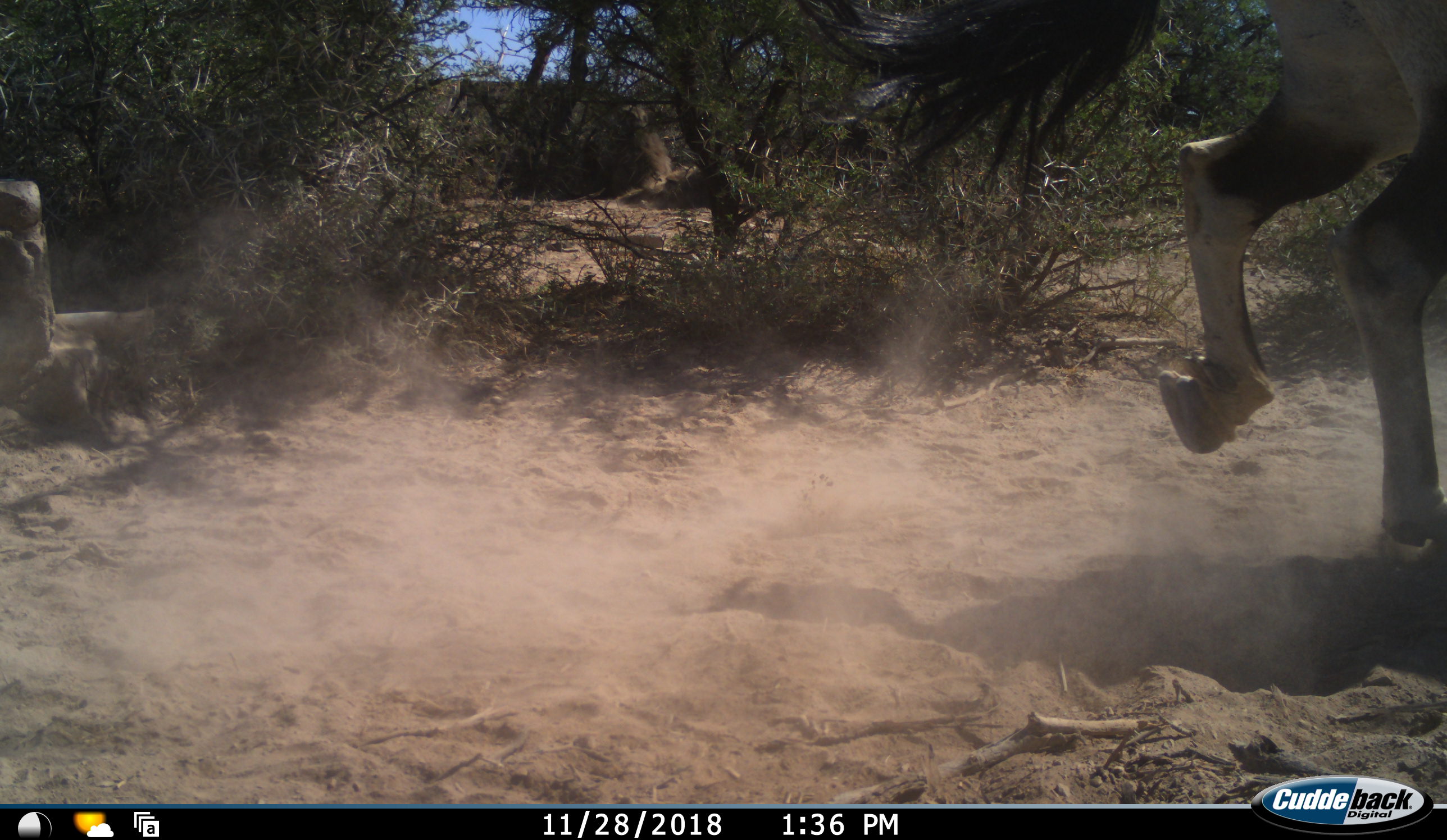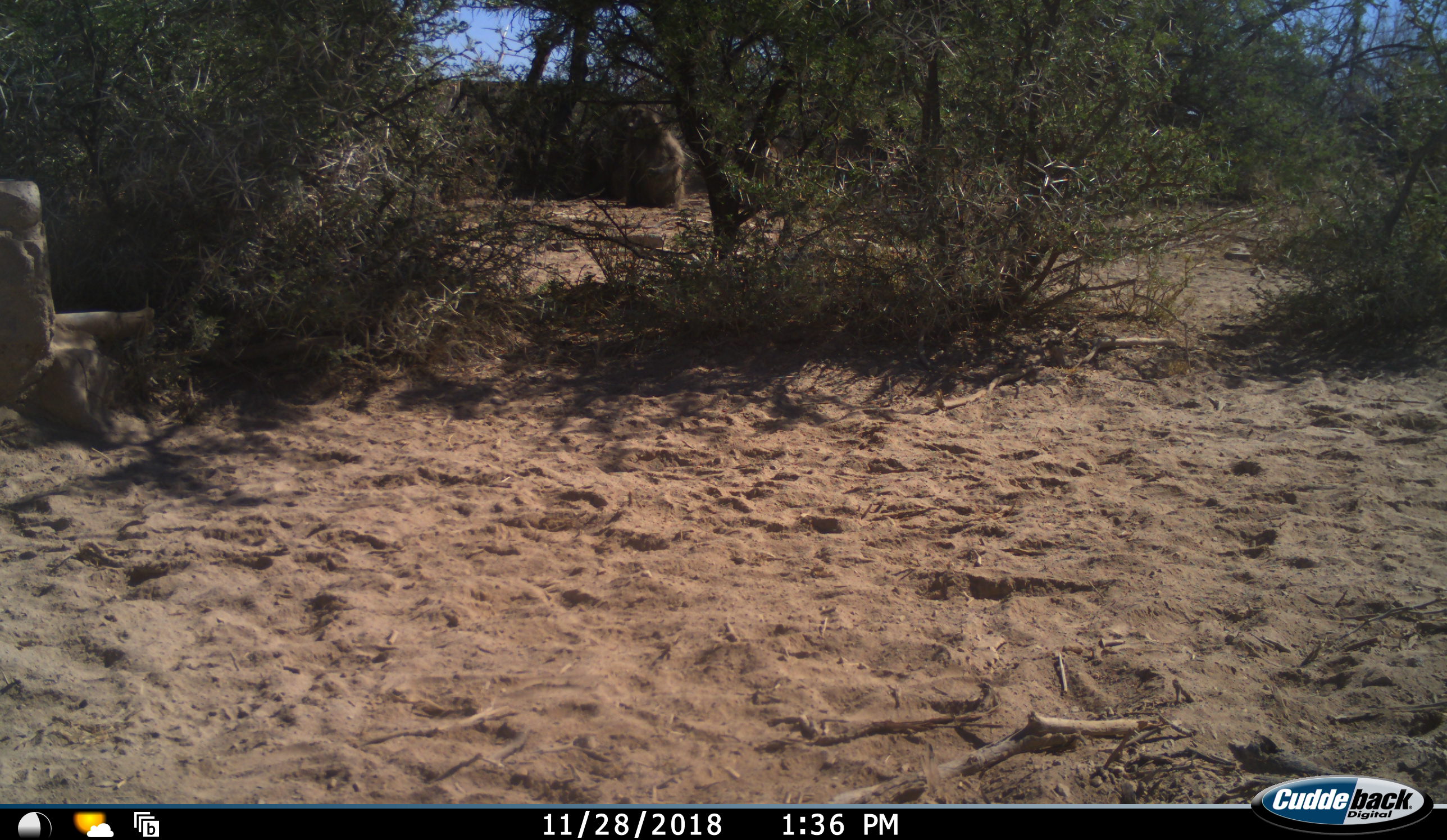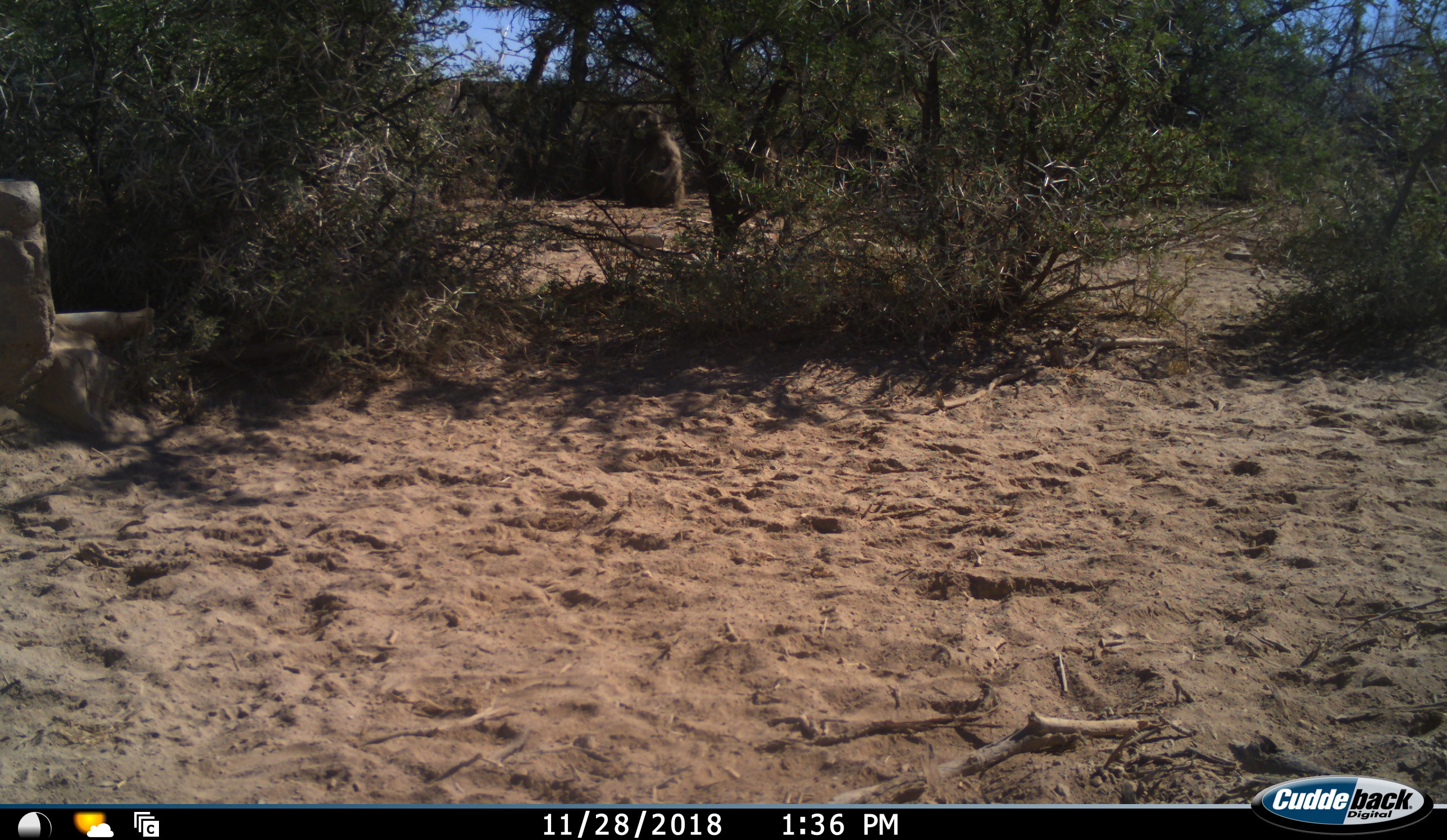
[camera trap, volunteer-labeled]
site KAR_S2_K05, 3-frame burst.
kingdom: Animalia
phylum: Chordata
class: Mammalia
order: Primates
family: Cercopithecidae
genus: Papio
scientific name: Papio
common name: baboon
Baboon (Papio), count 1. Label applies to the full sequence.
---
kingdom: Animalia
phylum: Chordata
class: Mammalia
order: Artiodactyla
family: Bovidae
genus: Oryx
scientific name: Oryx gazella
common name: gemsbok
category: oryx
Oryx (gemsbok) (Oryx gazella), count 1. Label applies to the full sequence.